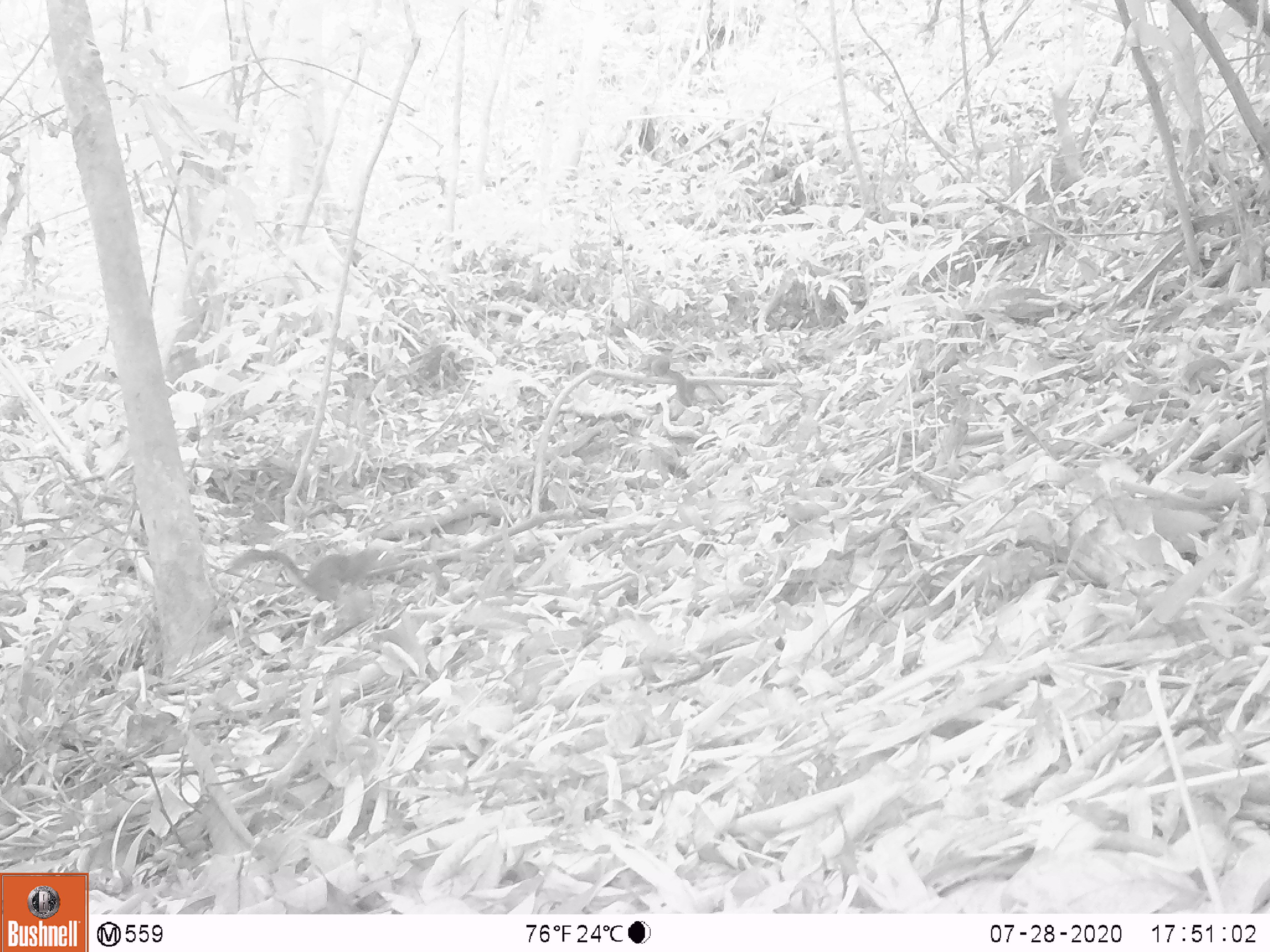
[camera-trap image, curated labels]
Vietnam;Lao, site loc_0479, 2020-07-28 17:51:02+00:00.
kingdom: Animalia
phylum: Chordata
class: Mammalia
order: Rodentia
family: Sciuridae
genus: Sciurus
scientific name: Sciurus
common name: squirrel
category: unidentified squirrel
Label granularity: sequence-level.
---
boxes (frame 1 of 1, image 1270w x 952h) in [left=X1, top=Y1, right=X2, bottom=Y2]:
unidentified squirrel: [left=229, top=547, right=398, bottom=603]